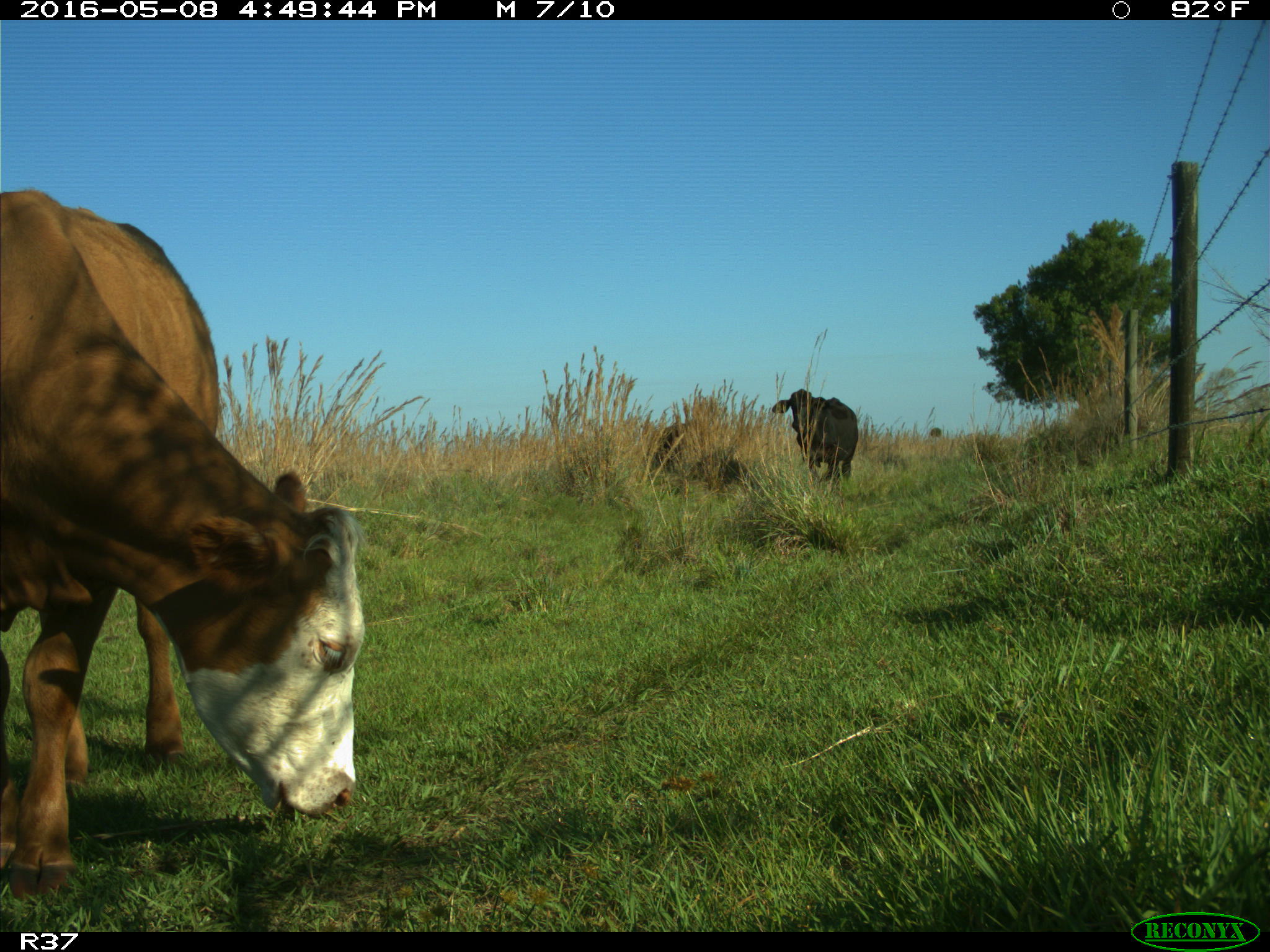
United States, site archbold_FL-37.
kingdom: Animalia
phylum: Chordata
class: Mammalia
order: Artiodactyla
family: Bovidae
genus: Bos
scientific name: Bos taurus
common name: domestic cow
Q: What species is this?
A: Bos taurus (domestic cow).